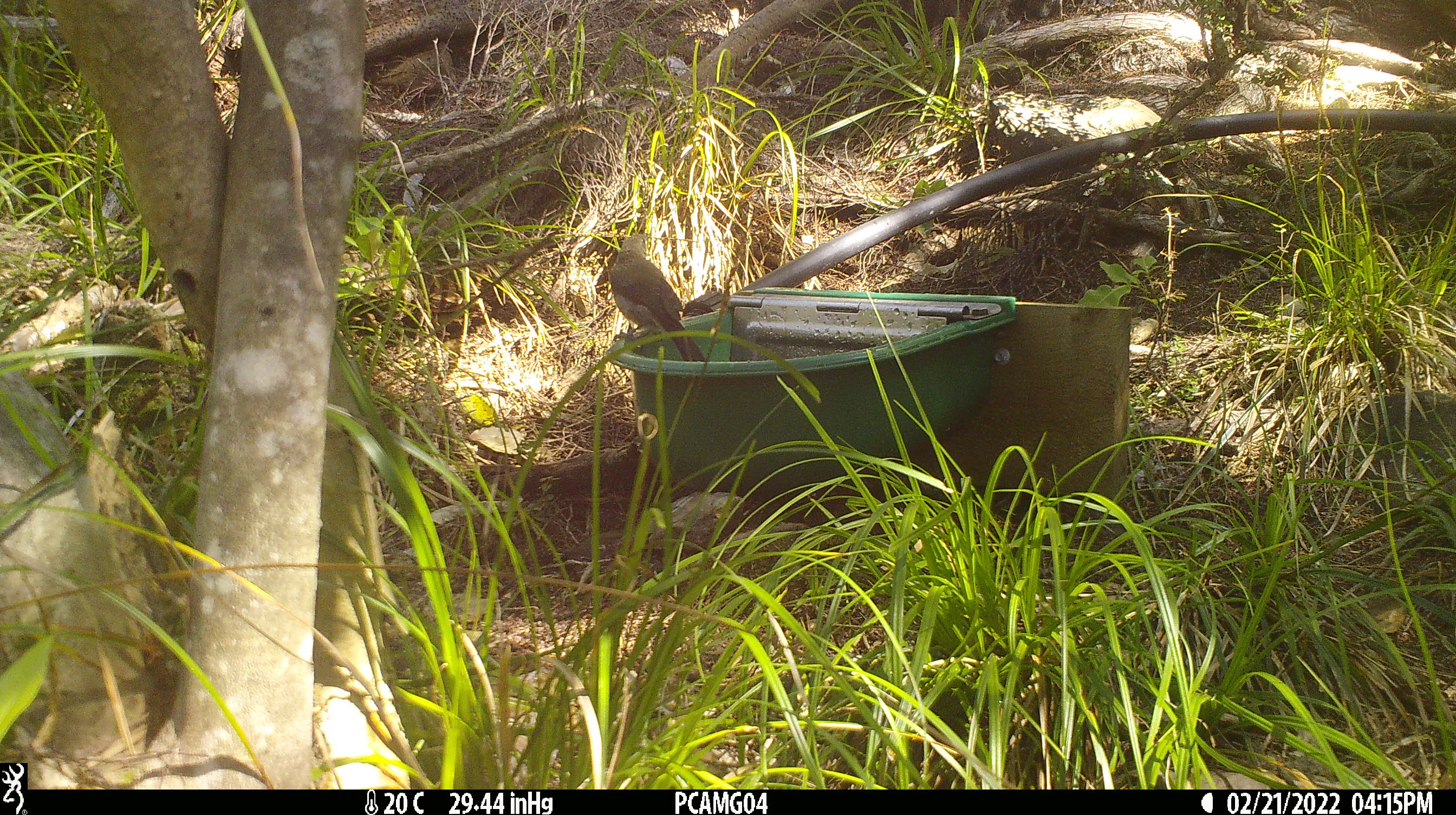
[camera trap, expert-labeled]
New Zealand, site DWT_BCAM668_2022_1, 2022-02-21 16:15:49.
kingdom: Animalia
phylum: Chordata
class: Aves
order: Passeriformes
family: Meliphagidae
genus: Anthornis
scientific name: Anthornis melanura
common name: new zealand bellbird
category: bellbird